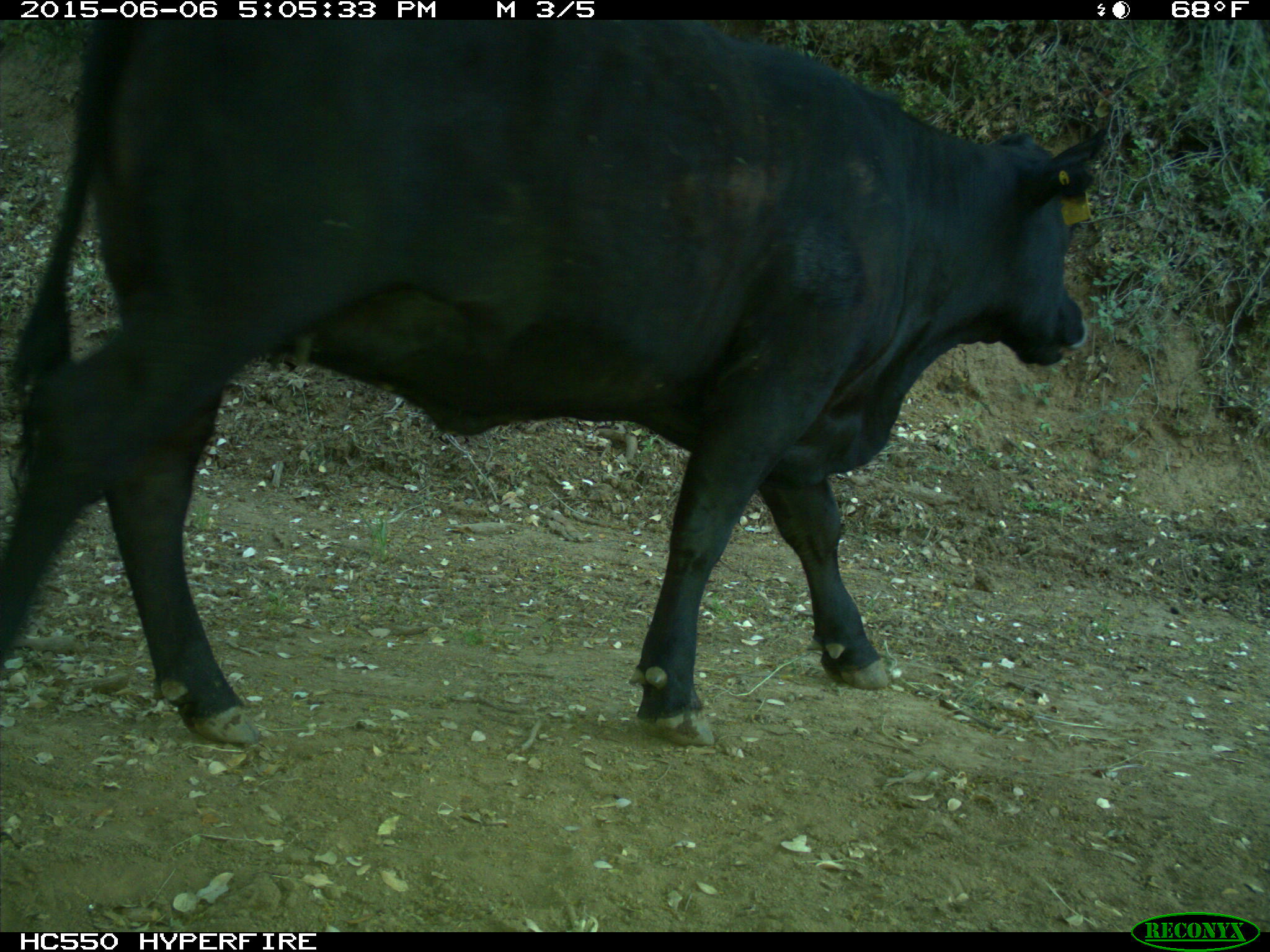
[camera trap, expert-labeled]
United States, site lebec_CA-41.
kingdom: Animalia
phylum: Chordata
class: Mammalia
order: Artiodactyla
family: Bovidae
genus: Bos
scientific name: Bos taurus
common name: domestic cow